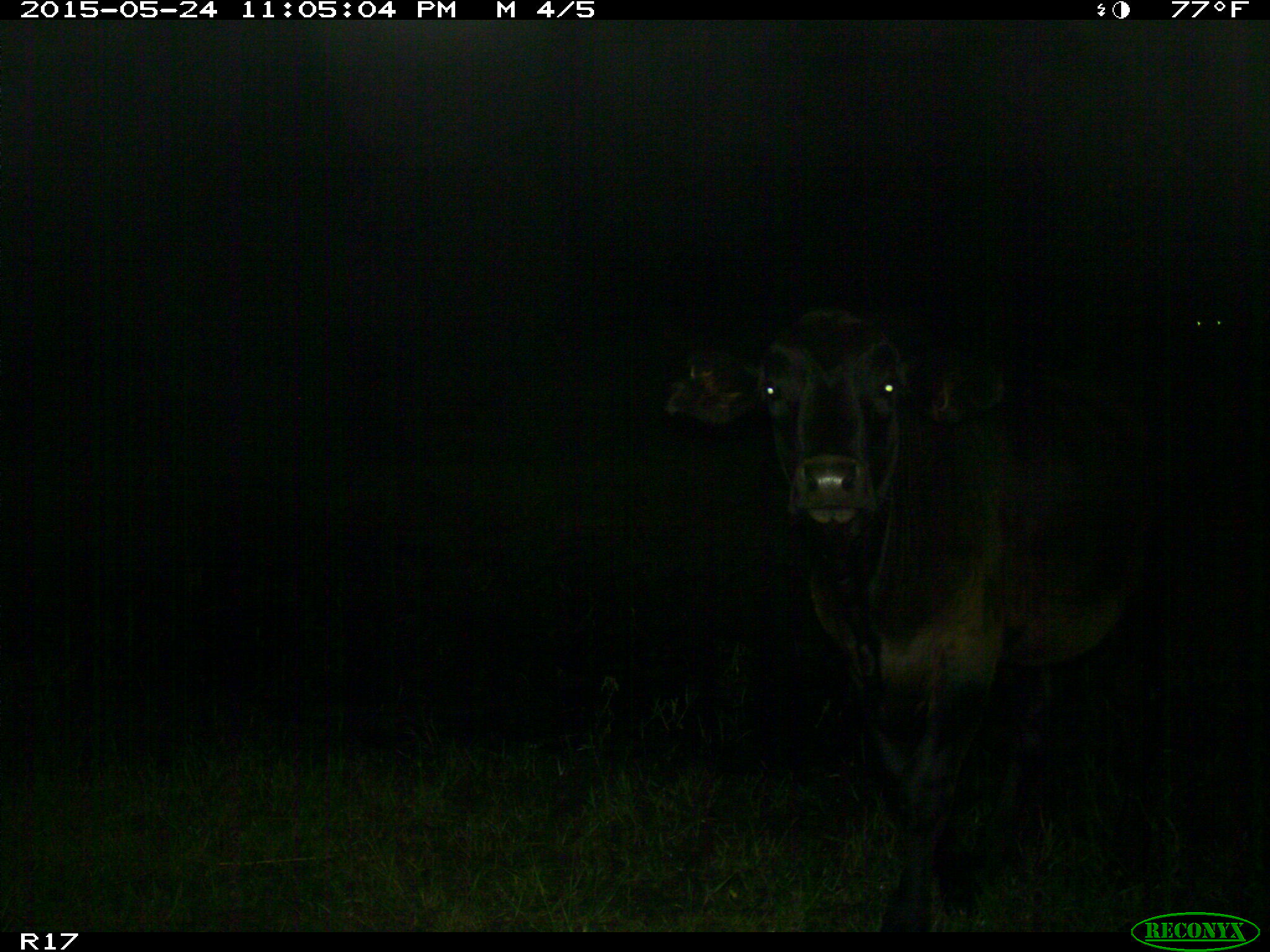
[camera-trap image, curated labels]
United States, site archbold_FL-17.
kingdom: Animalia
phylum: Chordata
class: Mammalia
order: Artiodactyla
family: Bovidae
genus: Bos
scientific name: Bos taurus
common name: domestic cow